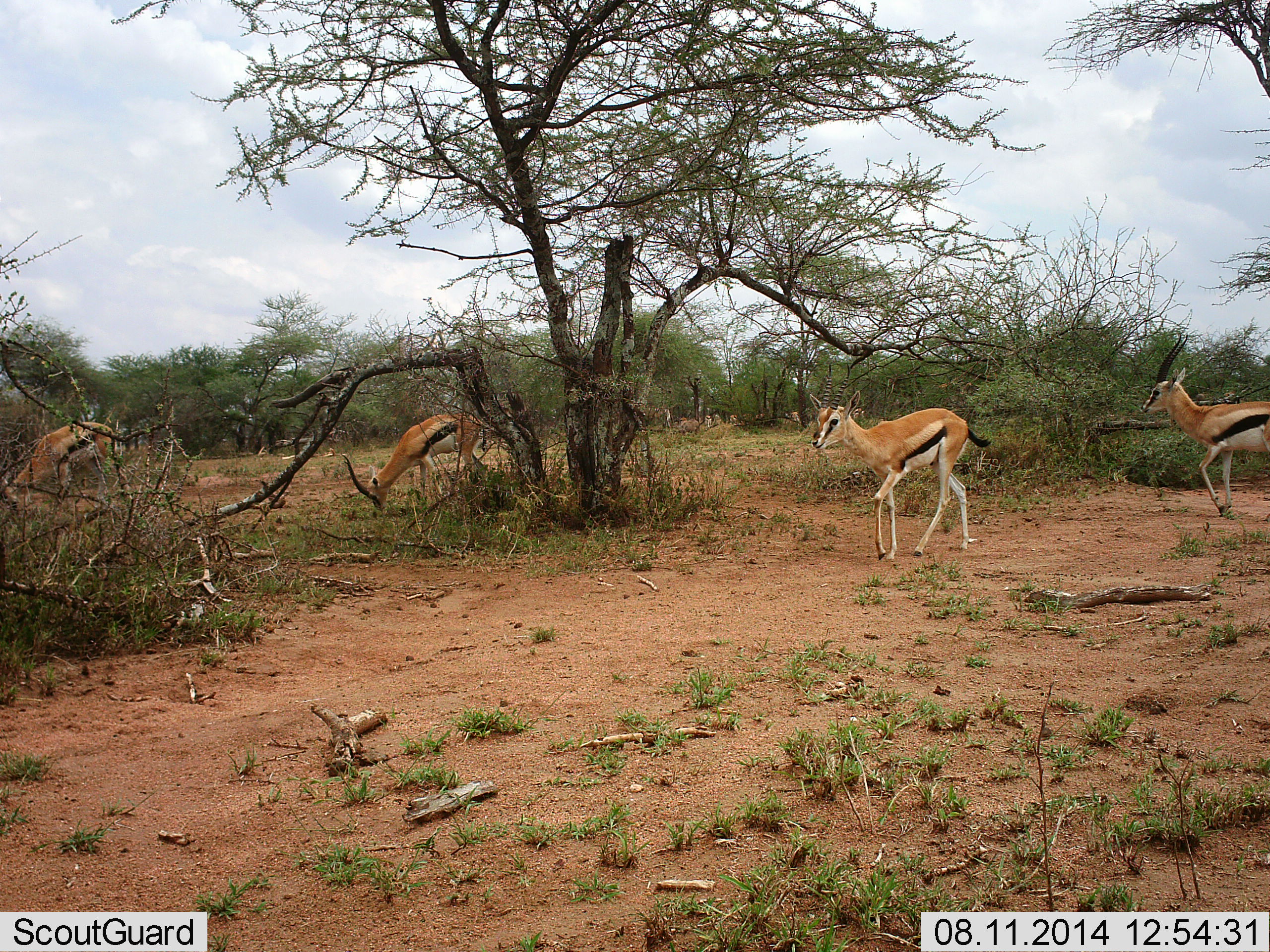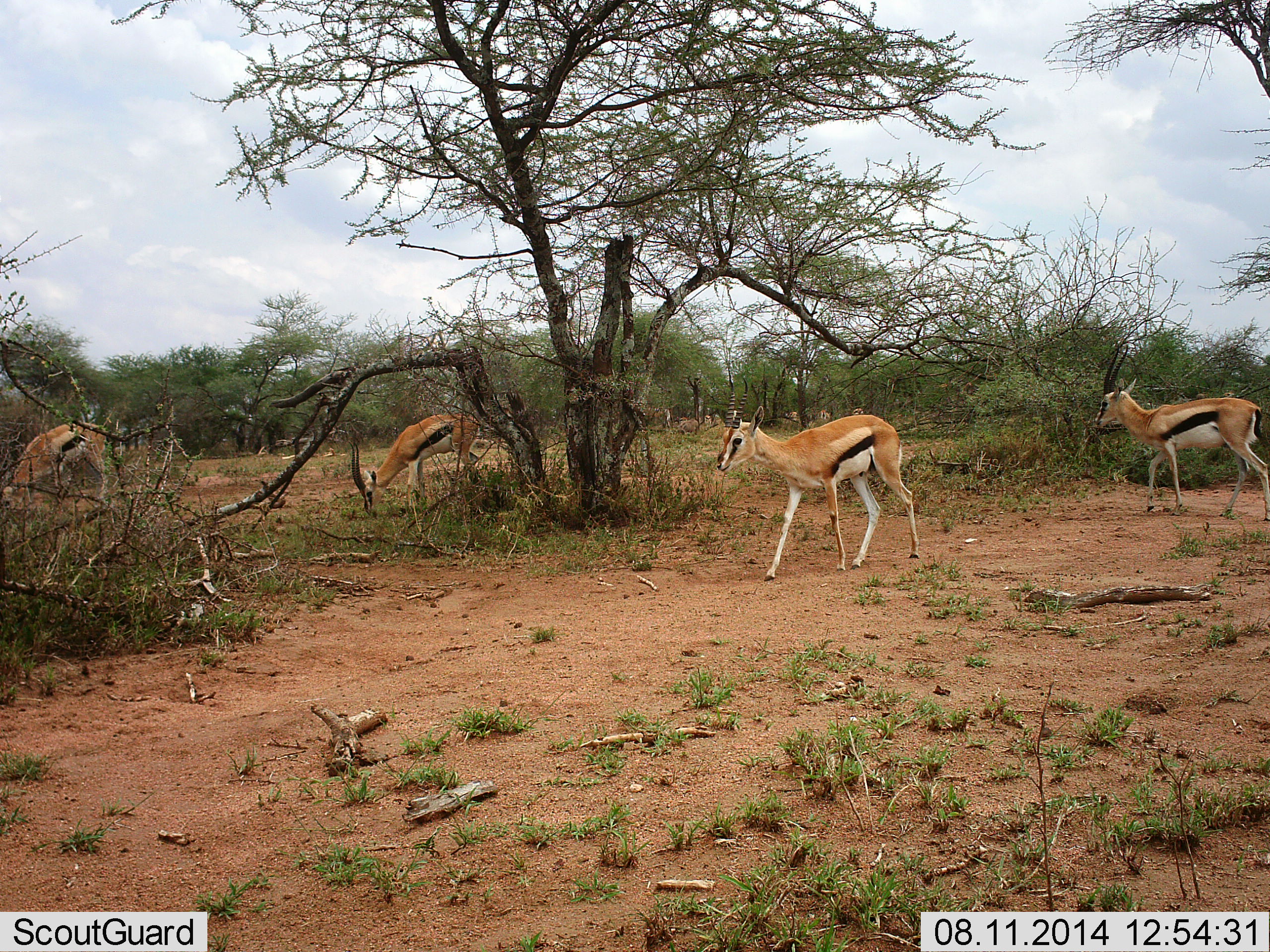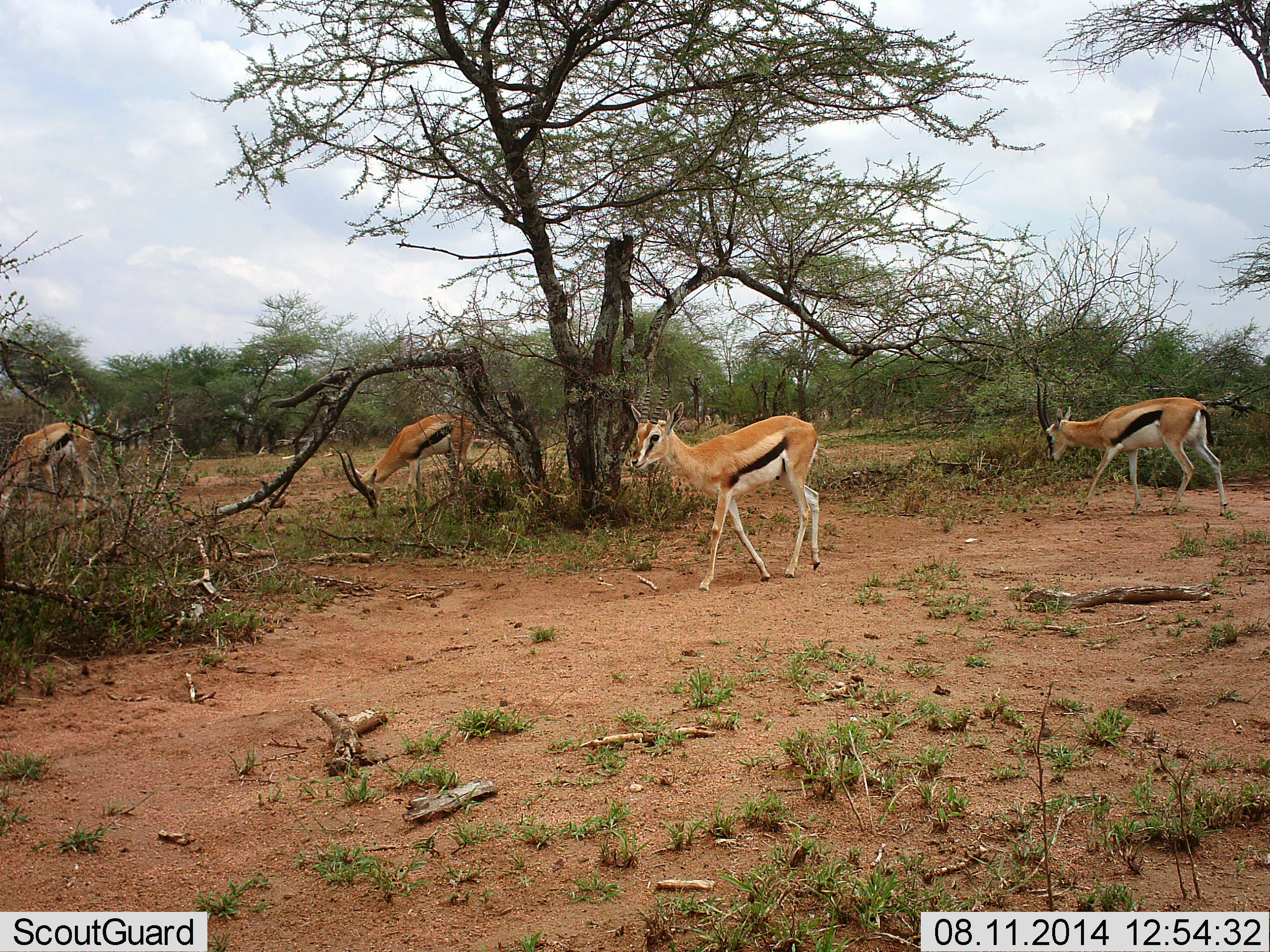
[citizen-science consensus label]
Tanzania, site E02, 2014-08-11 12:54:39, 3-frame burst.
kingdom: Animalia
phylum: Chordata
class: Mammalia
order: Artiodactyla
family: Bovidae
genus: Eudorcas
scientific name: Eudorcas thomsonii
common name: thomson's gazelle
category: gazellethomsons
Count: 4.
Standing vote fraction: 20%.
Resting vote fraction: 0%.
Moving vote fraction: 90%.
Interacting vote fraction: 0%.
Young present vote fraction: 0%.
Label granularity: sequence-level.